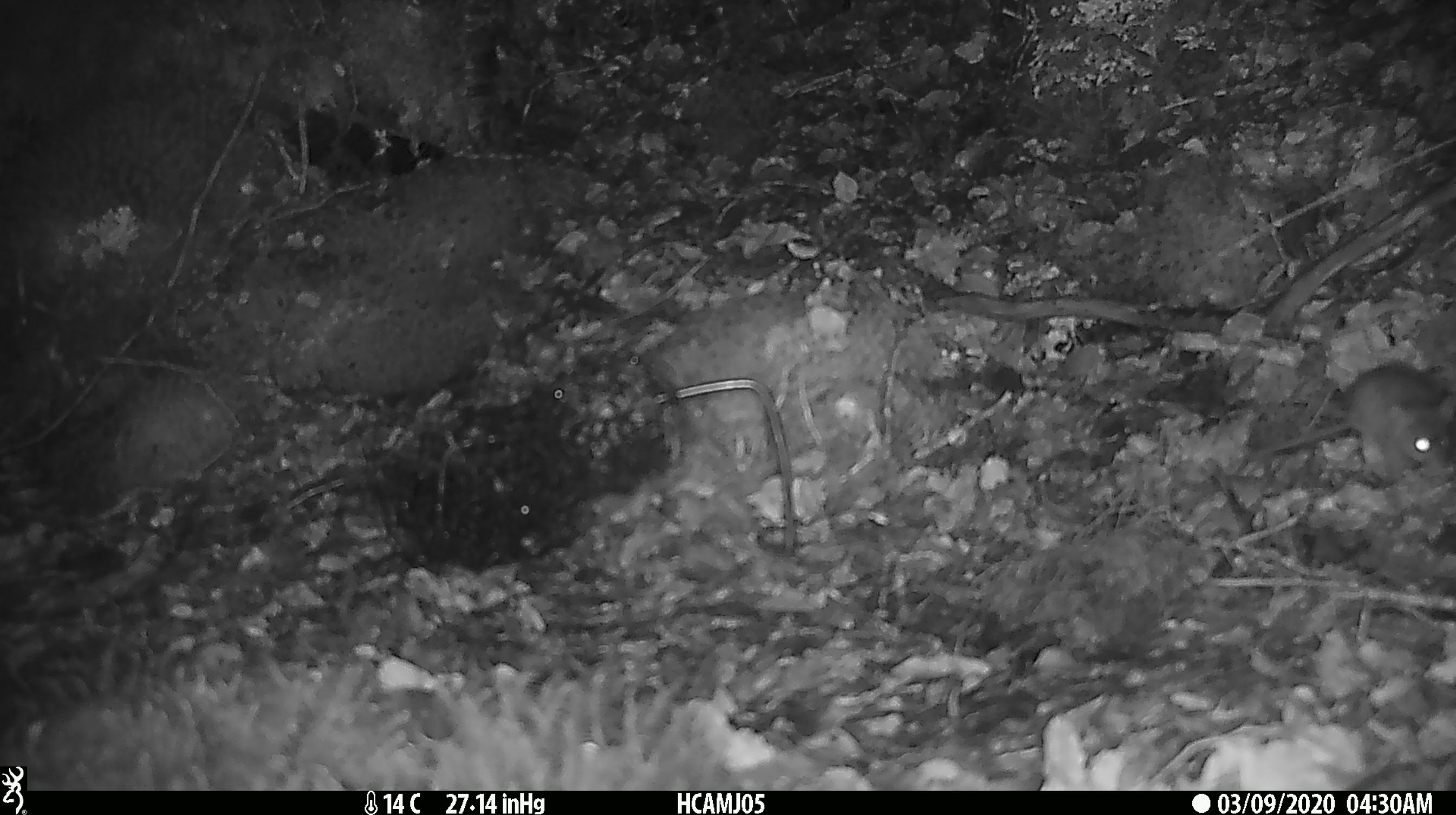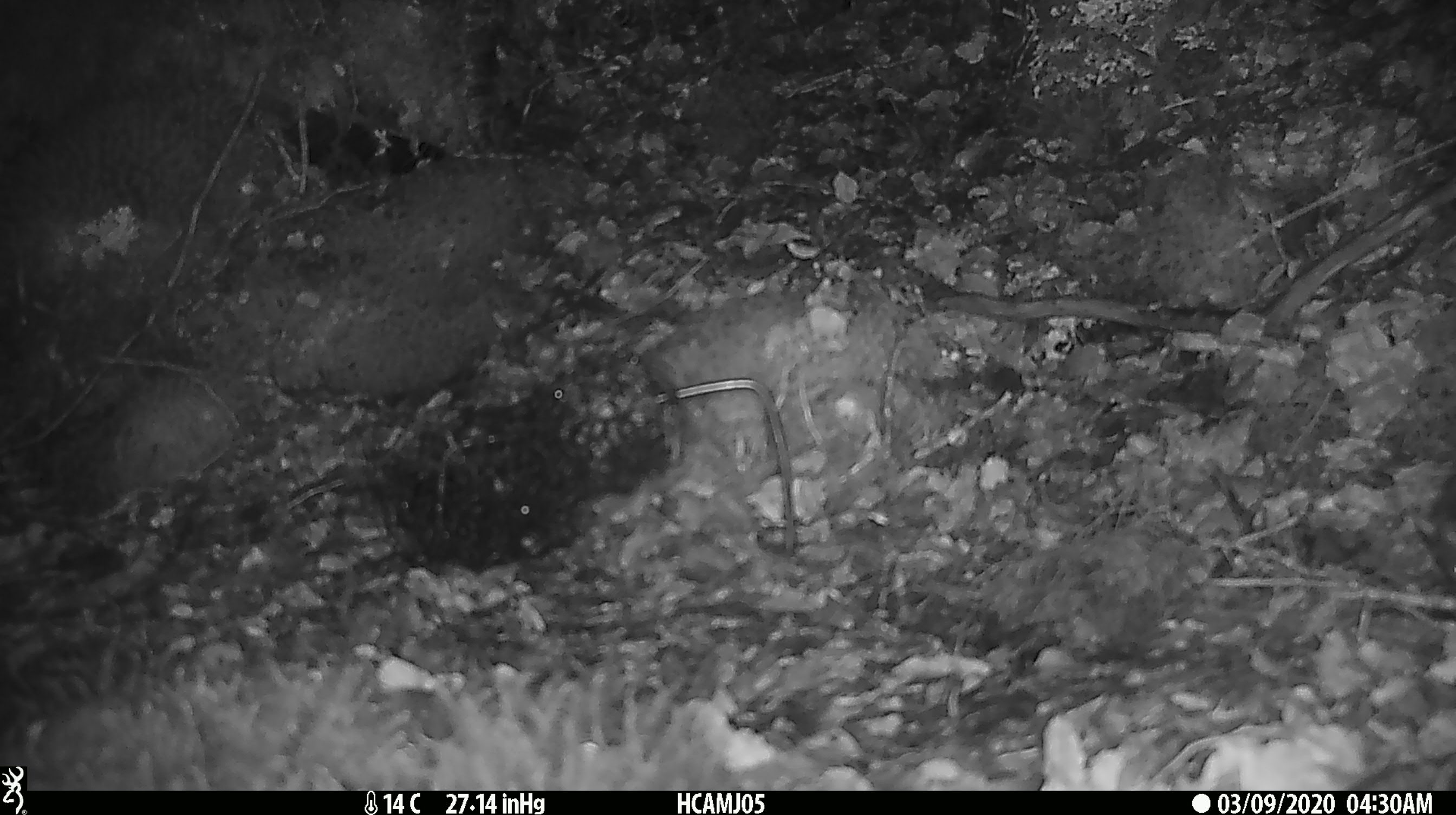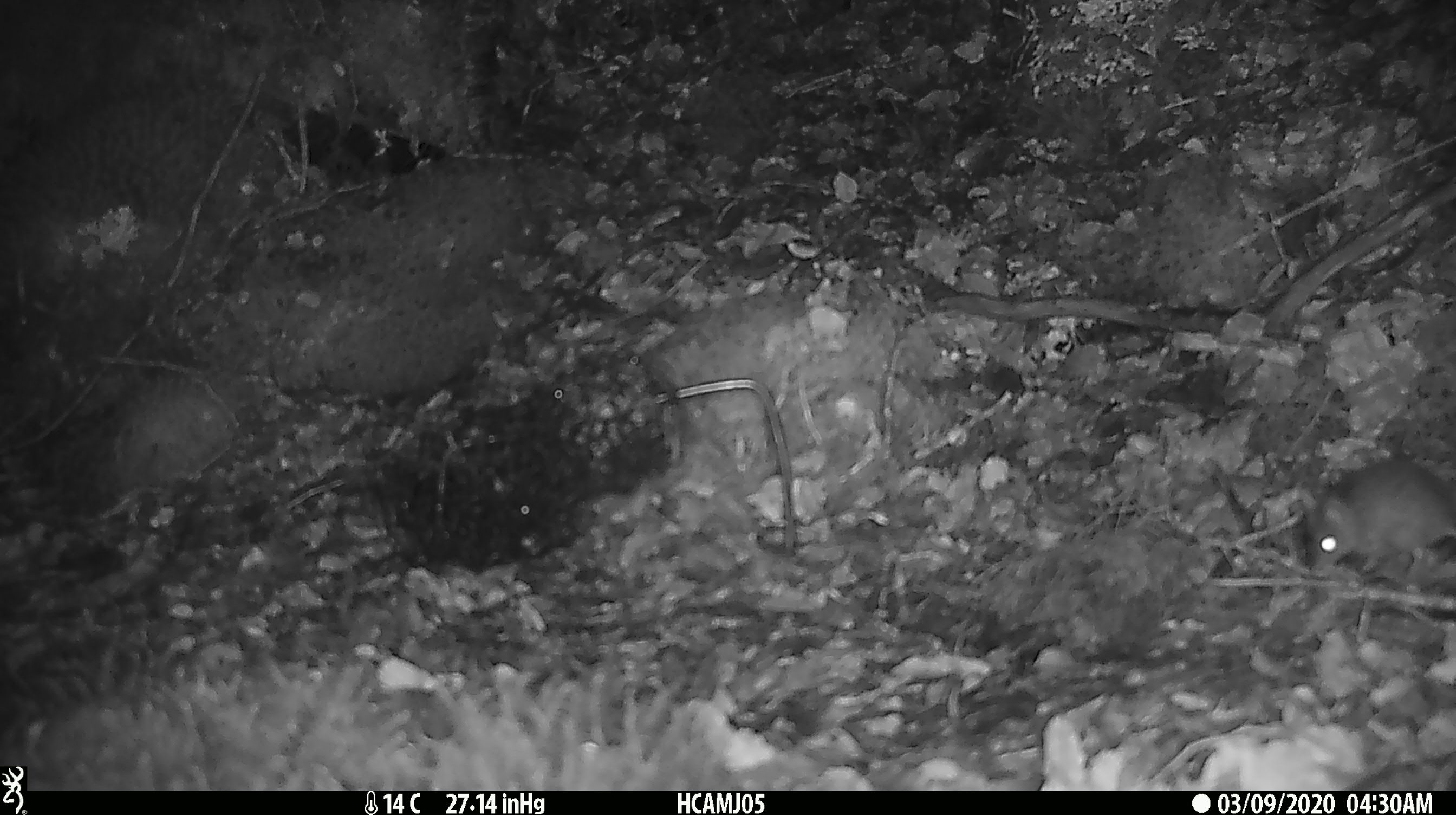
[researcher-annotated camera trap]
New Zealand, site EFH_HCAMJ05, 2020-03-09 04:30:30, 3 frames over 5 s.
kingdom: Animalia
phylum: Chordata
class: Mammalia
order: Rodentia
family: Muridae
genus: Mus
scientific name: Mus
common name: mouse